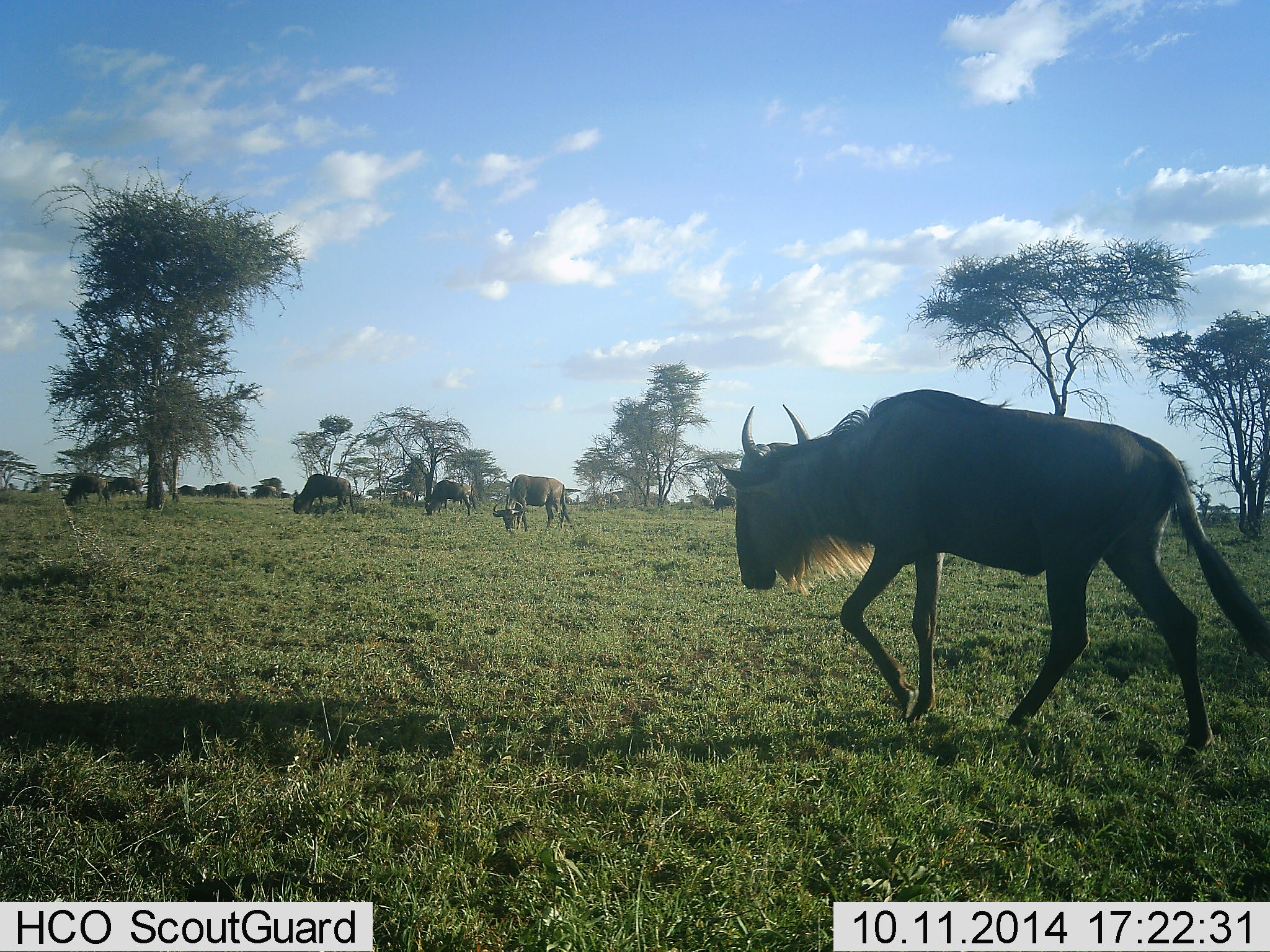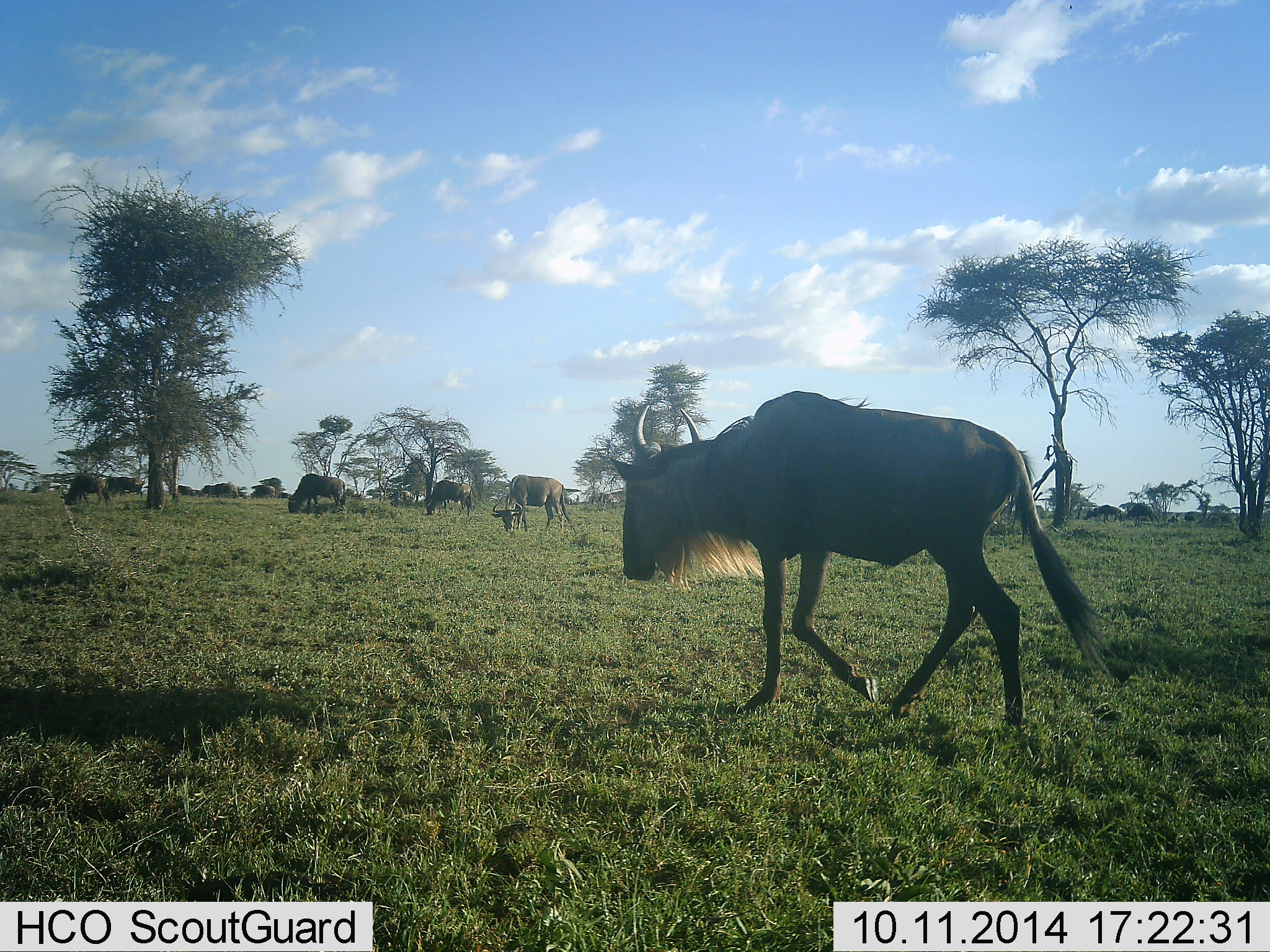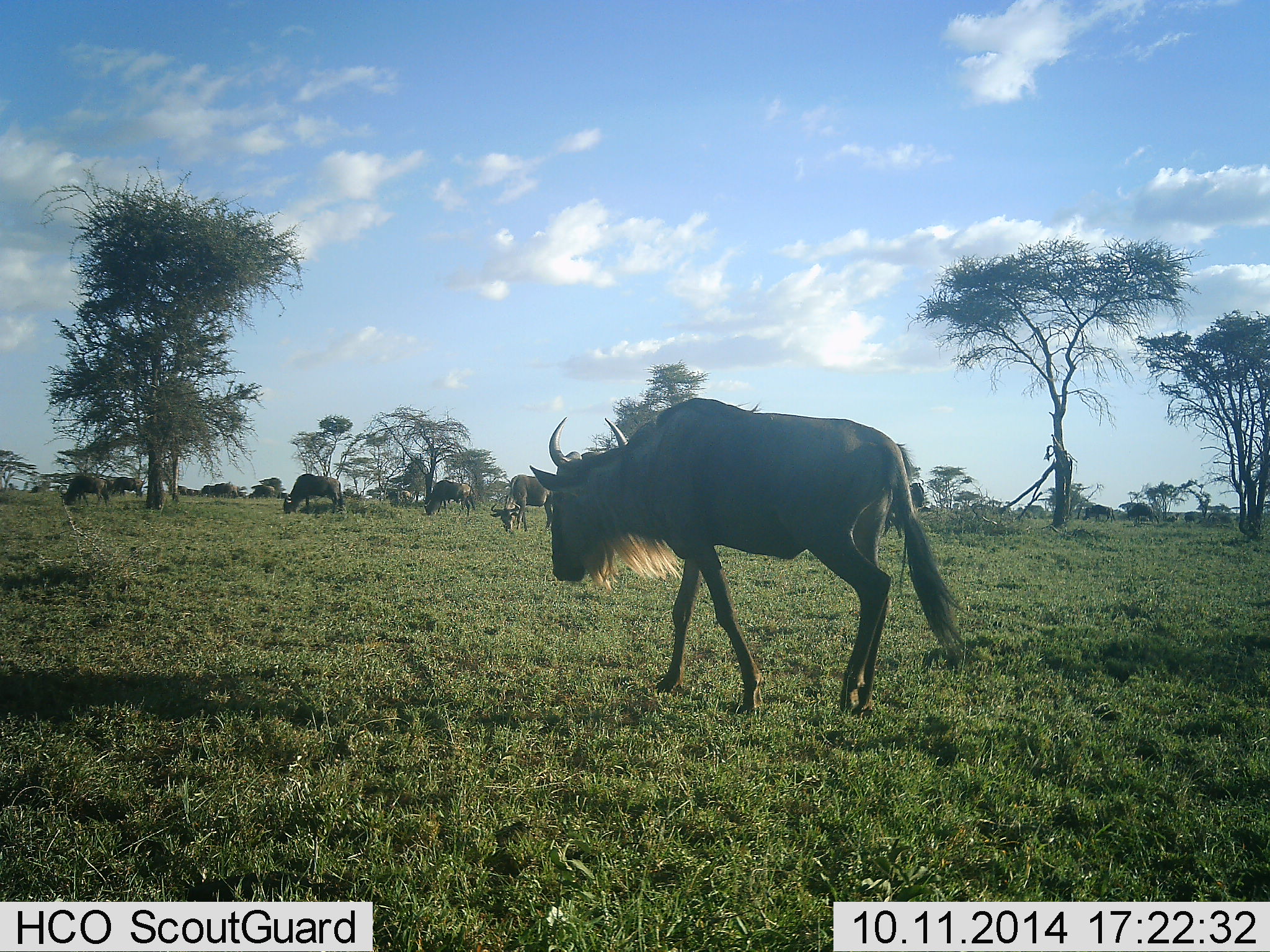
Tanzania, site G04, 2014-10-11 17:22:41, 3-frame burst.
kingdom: Animalia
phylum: Chordata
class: Mammalia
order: Artiodactyla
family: Bovidae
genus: Connochaetes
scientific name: Connochaetes taurinus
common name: blue wildebeest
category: wildebeest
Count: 11-50.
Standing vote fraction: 0%.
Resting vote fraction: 10%.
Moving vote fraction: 90%.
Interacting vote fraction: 0%.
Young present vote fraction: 0%.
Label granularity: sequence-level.